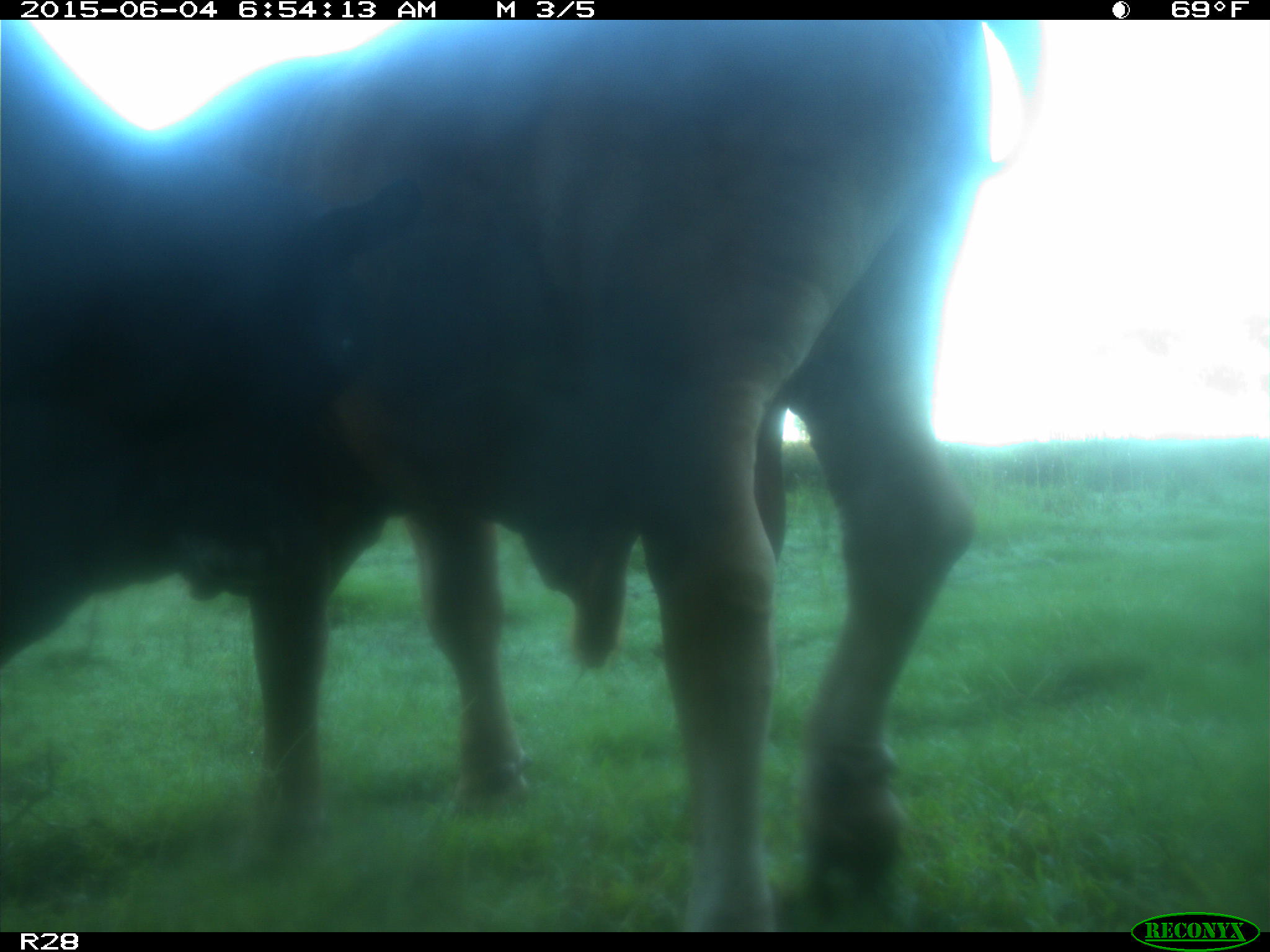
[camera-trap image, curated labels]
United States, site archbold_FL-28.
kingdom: Animalia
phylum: Chordata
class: Mammalia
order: Artiodactyla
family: Bovidae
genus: Bos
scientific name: Bos taurus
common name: domestic cow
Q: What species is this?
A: Bos taurus (domestic cow).